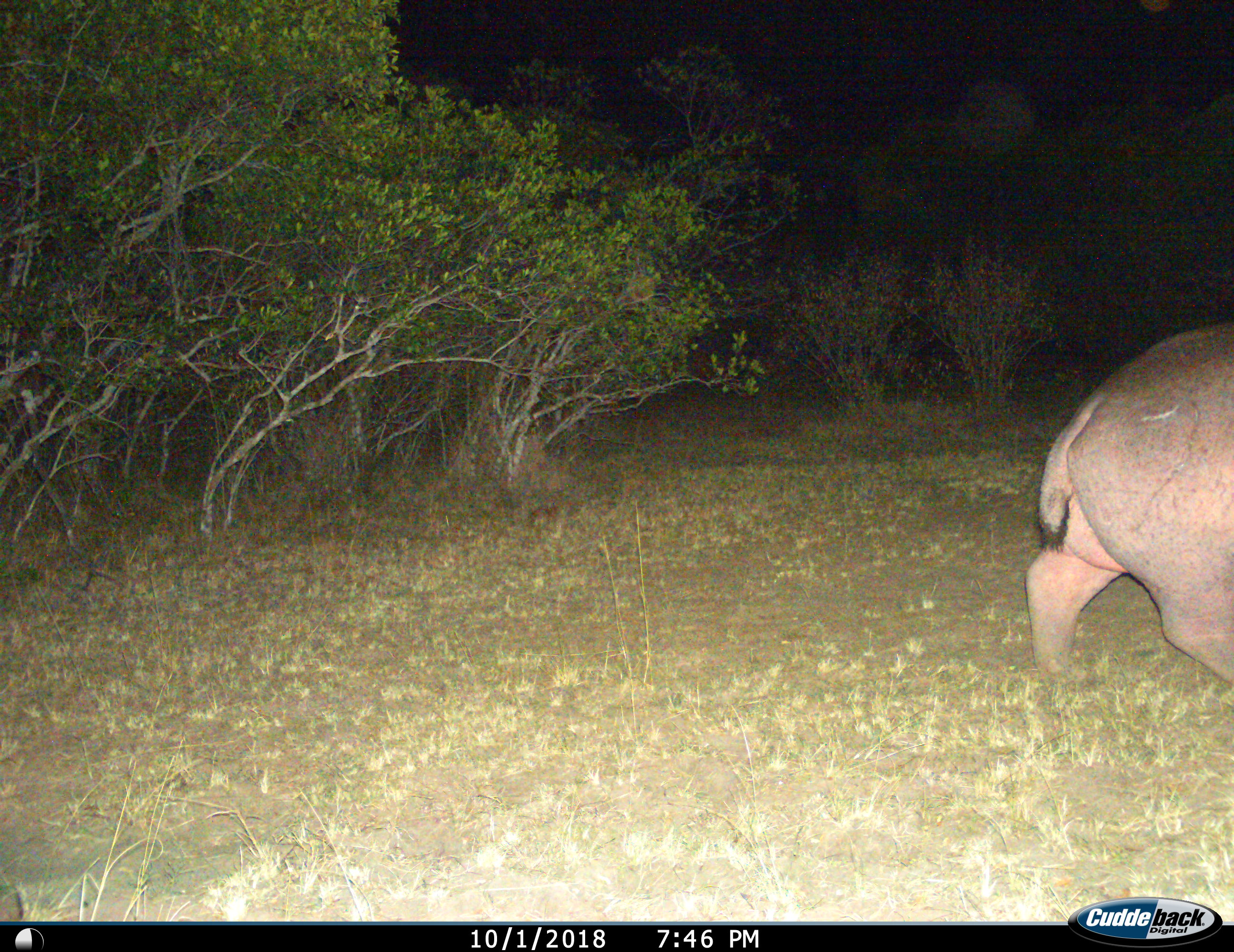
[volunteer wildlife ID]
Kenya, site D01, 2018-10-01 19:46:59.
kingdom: Animalia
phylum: Chordata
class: Mammalia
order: Artiodactyla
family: Hippopotamidae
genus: Hippopotamus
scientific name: Hippopotamus amphibius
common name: hippopotamus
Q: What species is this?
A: Hippopotamus (Hippopotamus amphibius).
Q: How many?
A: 1.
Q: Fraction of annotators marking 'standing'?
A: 0%.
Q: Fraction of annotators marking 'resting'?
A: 0%.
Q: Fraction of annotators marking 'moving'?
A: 100%.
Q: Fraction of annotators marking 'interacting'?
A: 0%.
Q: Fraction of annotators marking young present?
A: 0%.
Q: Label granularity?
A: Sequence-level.